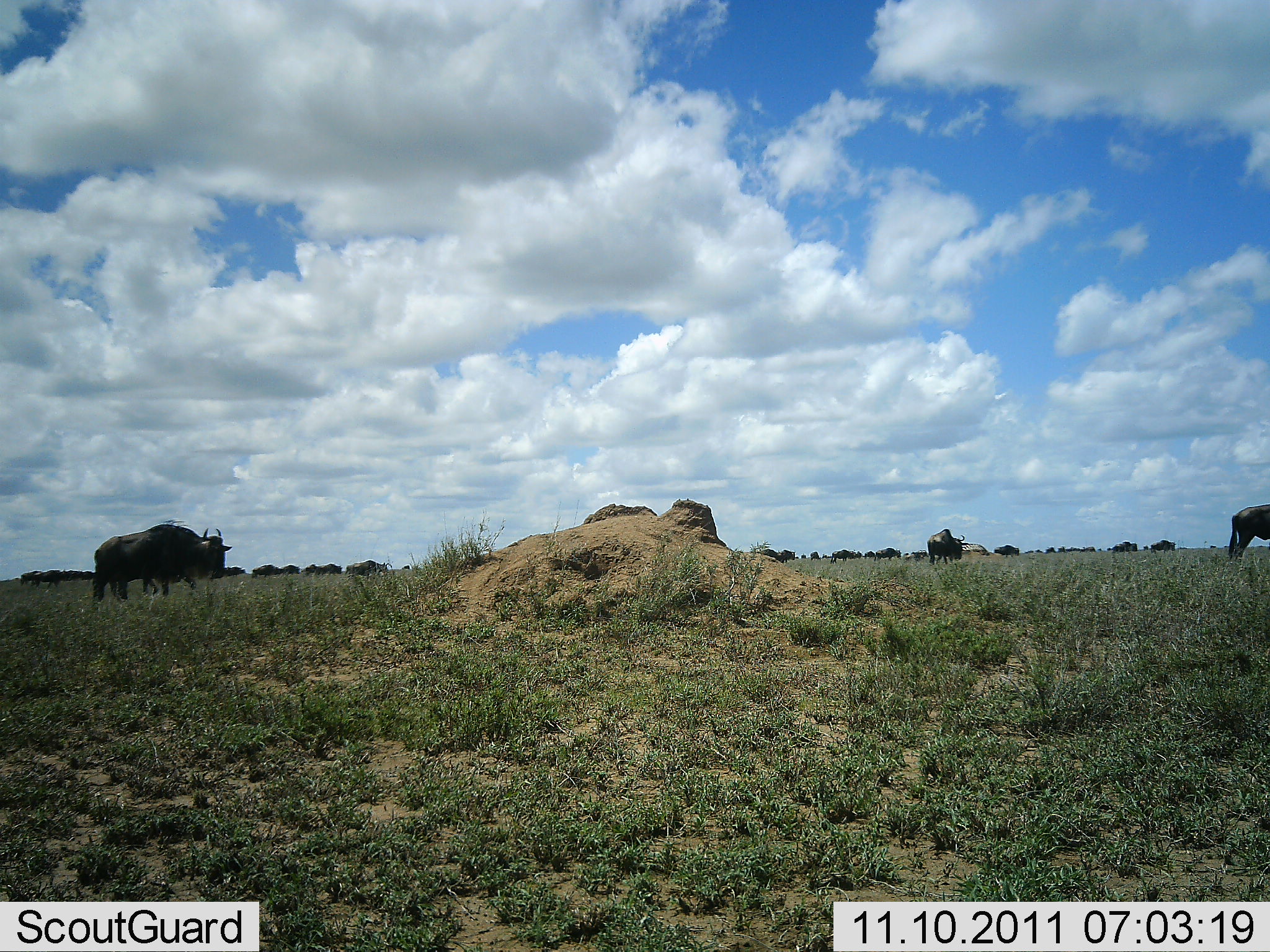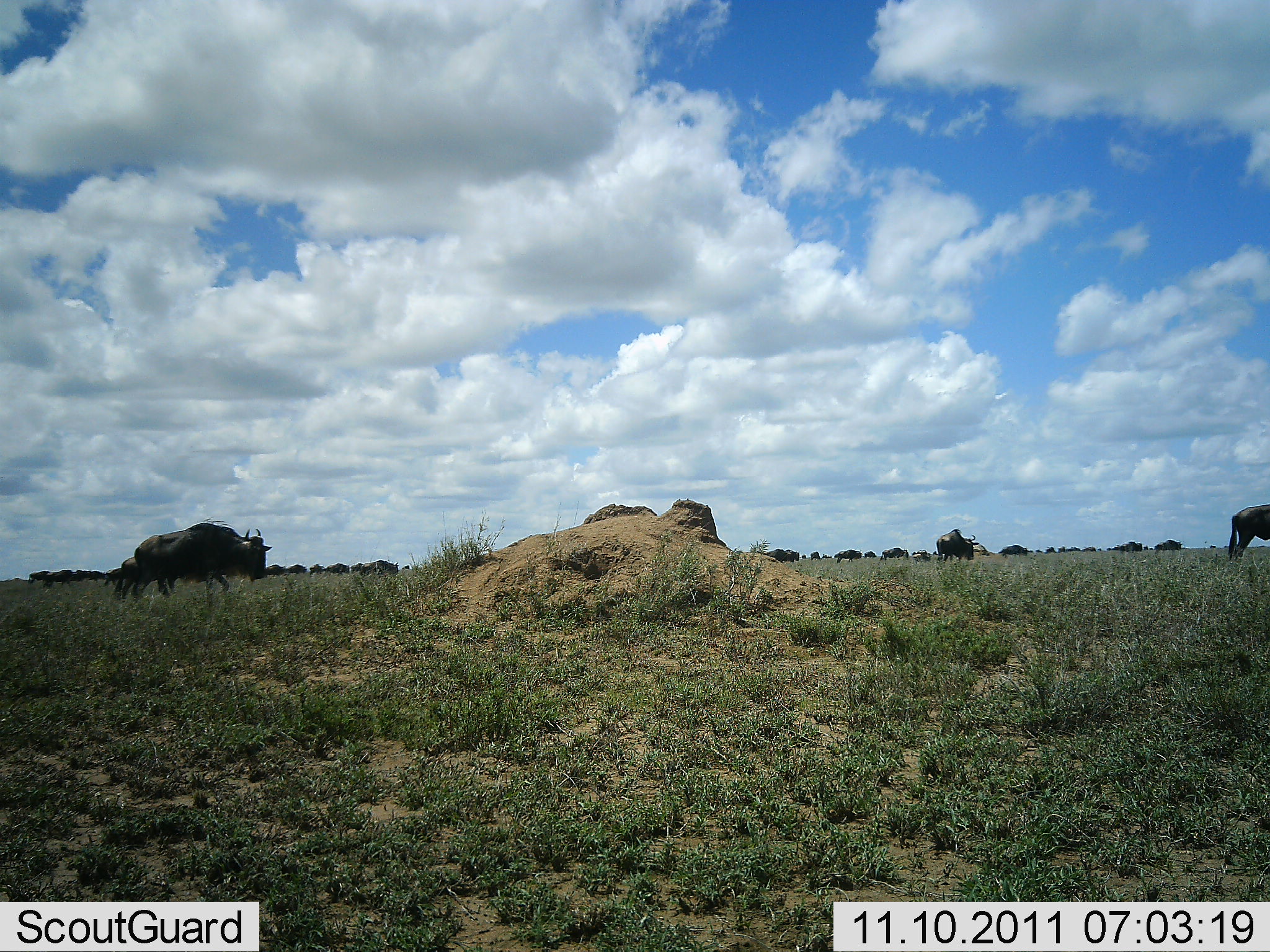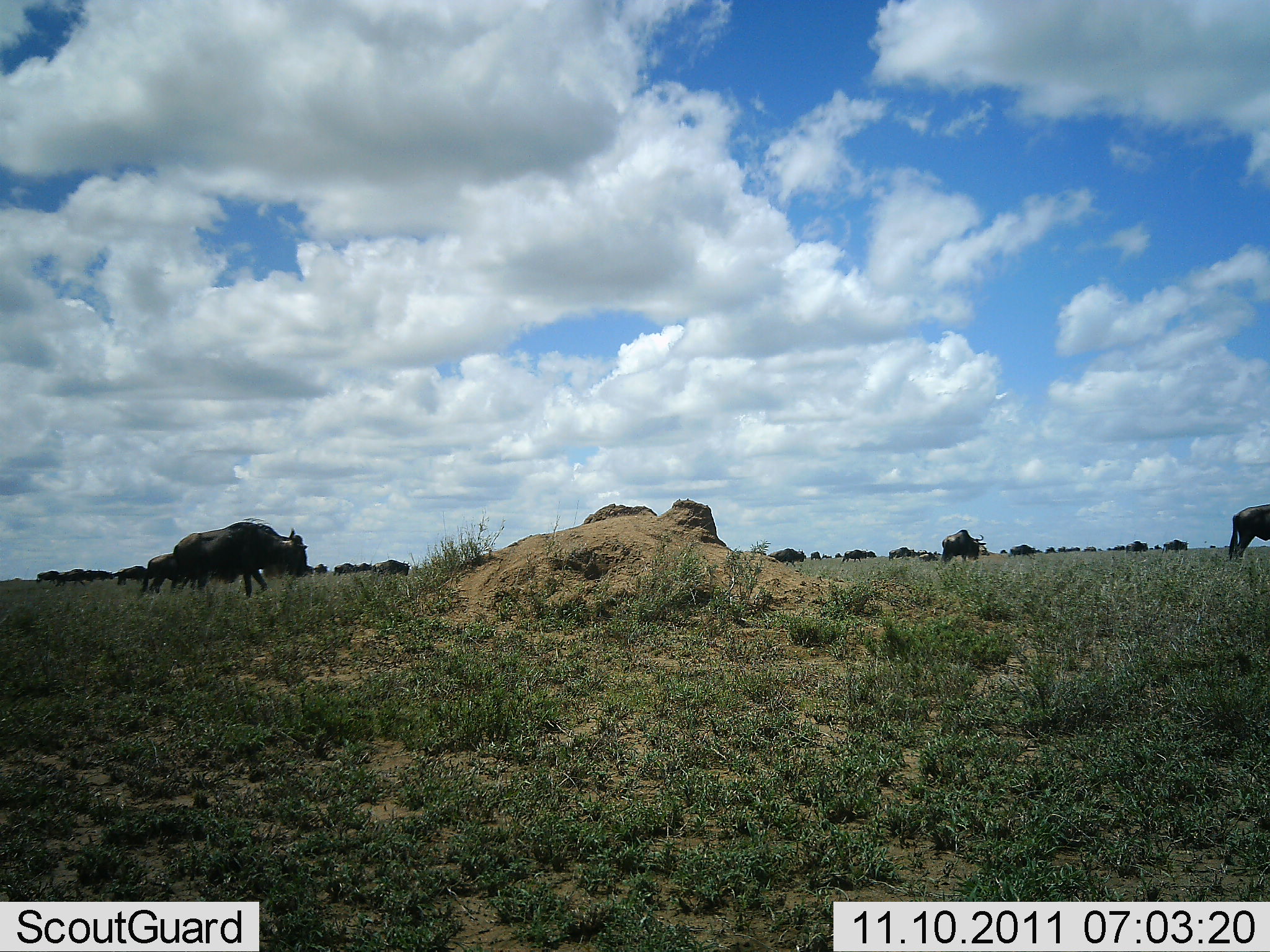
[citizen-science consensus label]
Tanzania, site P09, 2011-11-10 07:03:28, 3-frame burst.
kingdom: Animalia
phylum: Chordata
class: Mammalia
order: Artiodactyla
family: Bovidae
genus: Connochaetes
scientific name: Connochaetes taurinus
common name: blue wildebeest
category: wildebeest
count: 11-50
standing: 19%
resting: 0%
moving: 100%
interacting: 0%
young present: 6%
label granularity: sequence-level